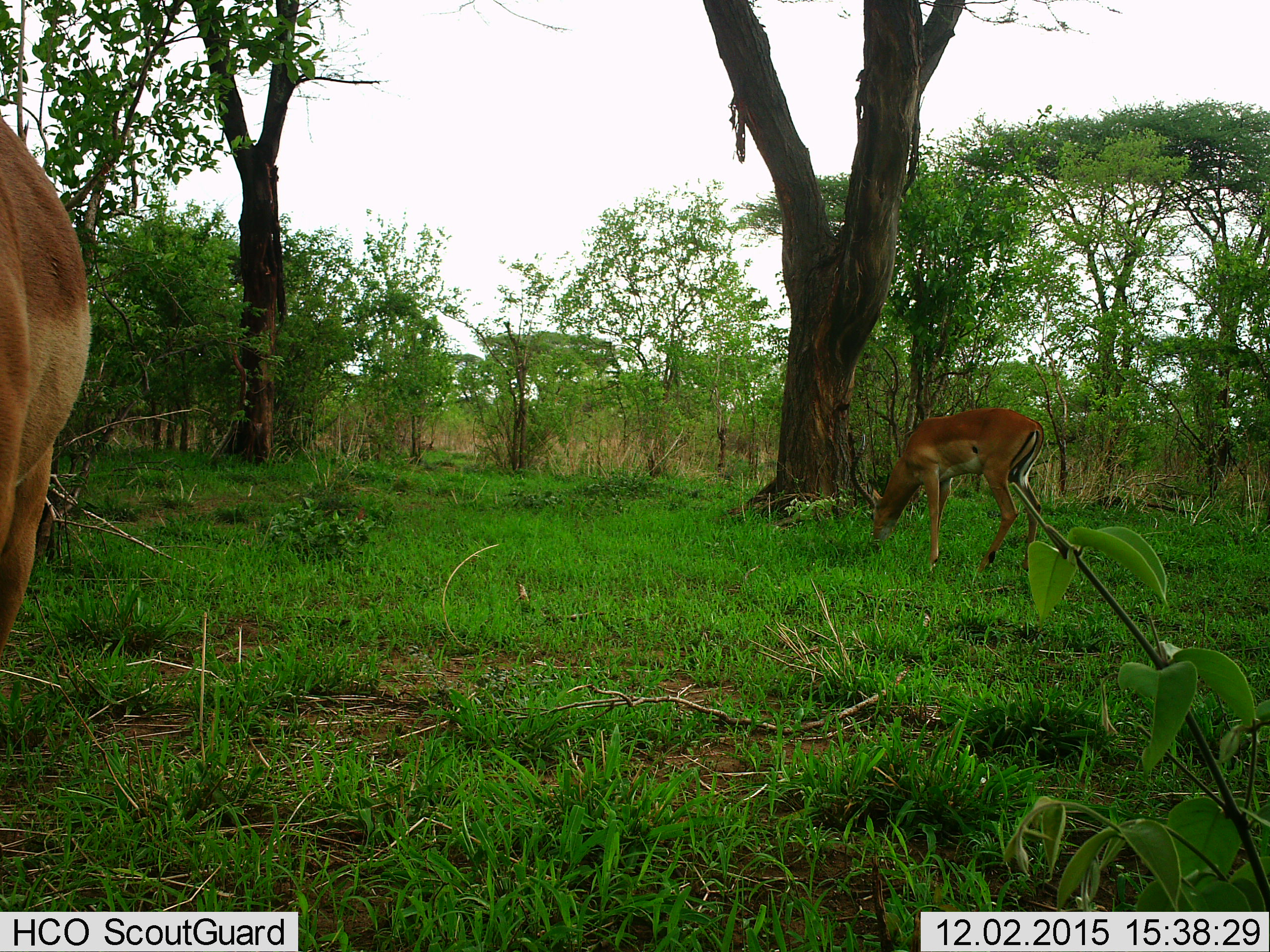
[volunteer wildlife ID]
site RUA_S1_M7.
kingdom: Animalia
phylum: Chordata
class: Mammalia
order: Artiodactyla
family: Bovidae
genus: Aepyceros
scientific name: Aepyceros melampus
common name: impala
Impala (Aepyceros melampus), count 2. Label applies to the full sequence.